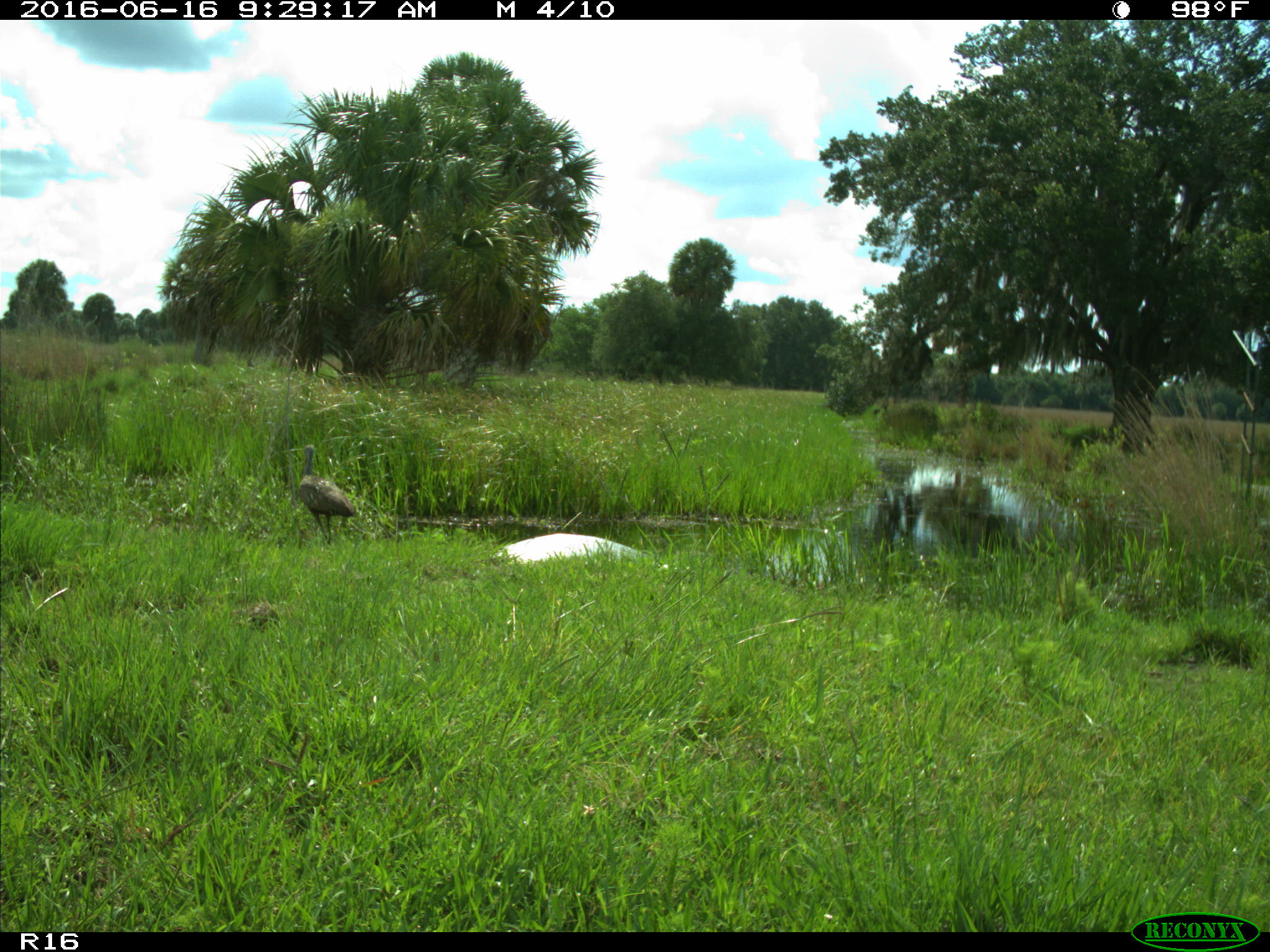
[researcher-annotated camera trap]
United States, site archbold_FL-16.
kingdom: Animalia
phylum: Chordata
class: Aves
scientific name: Aves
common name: birds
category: unidentified bird